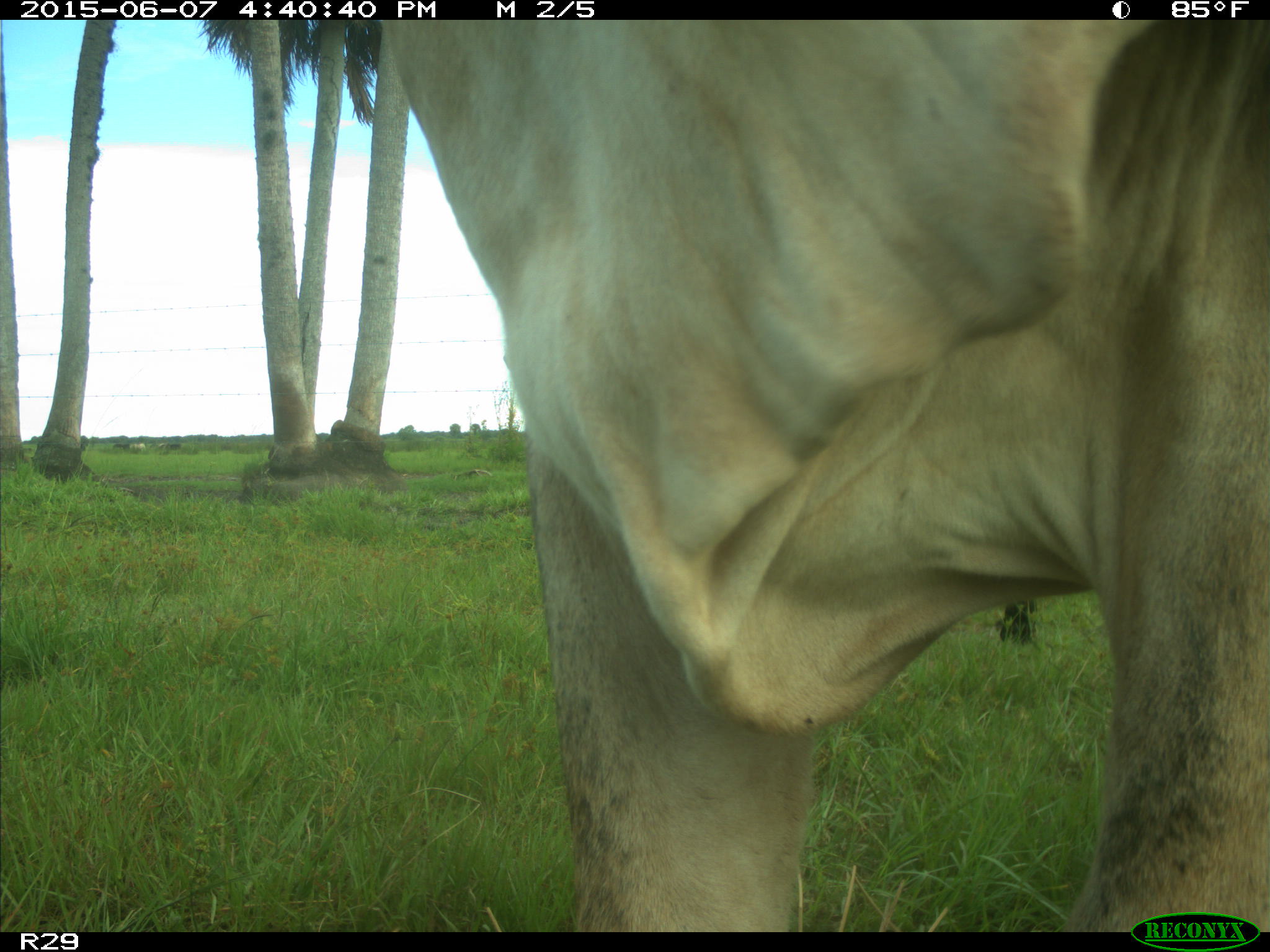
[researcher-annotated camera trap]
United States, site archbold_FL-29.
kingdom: Animalia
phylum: Chordata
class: Mammalia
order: Artiodactyla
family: Bovidae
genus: Bos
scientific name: Bos taurus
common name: domestic cow